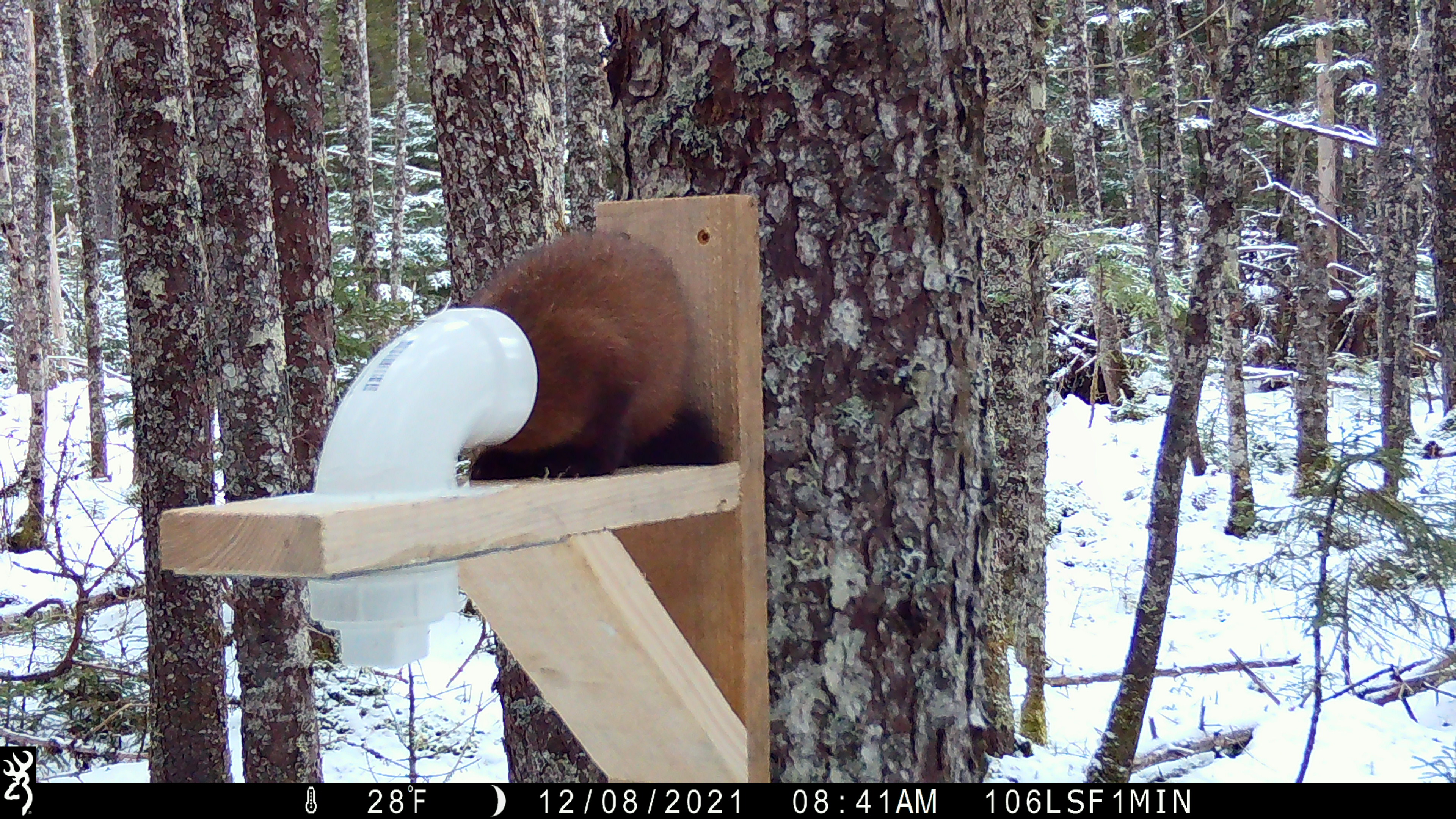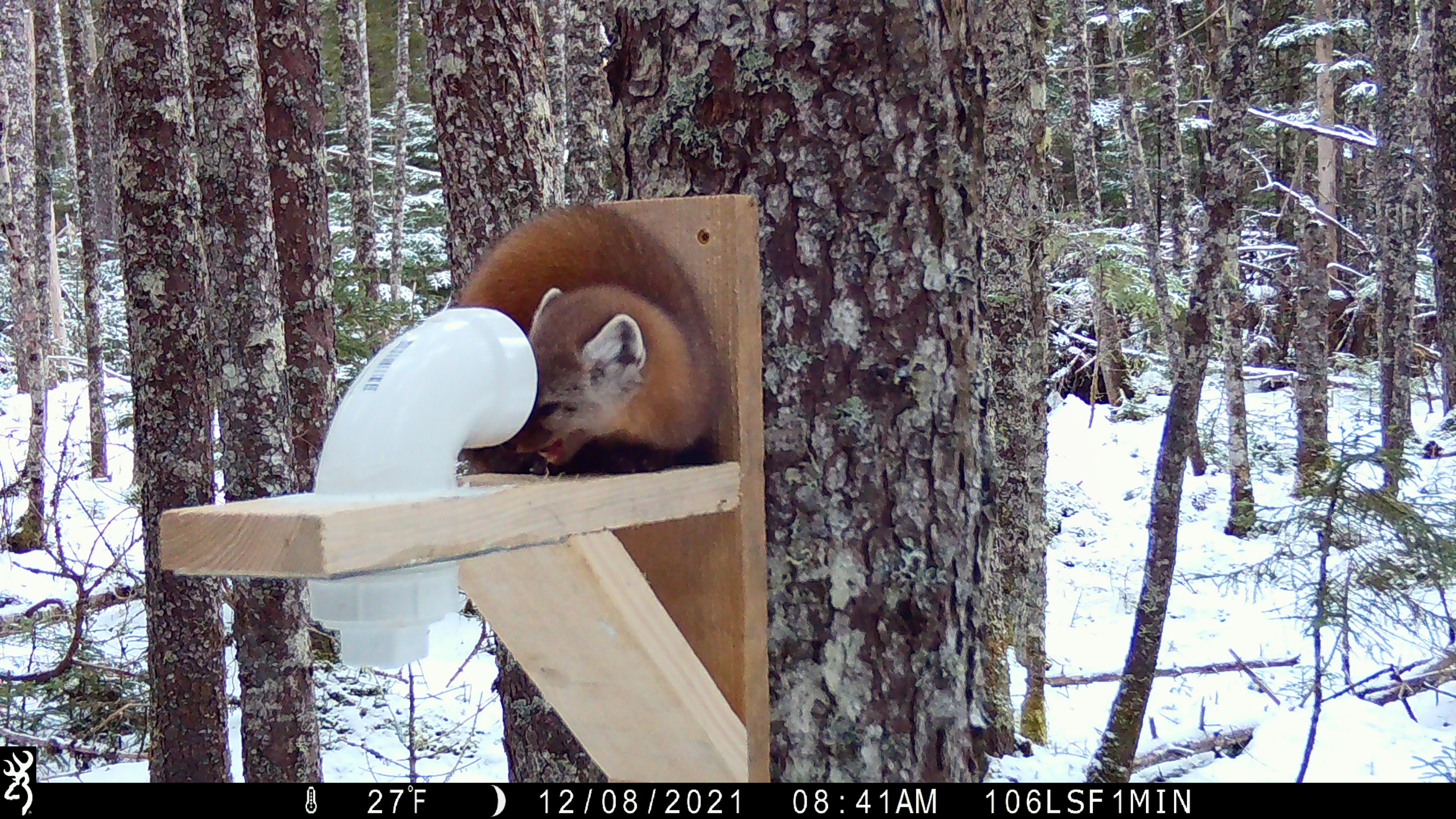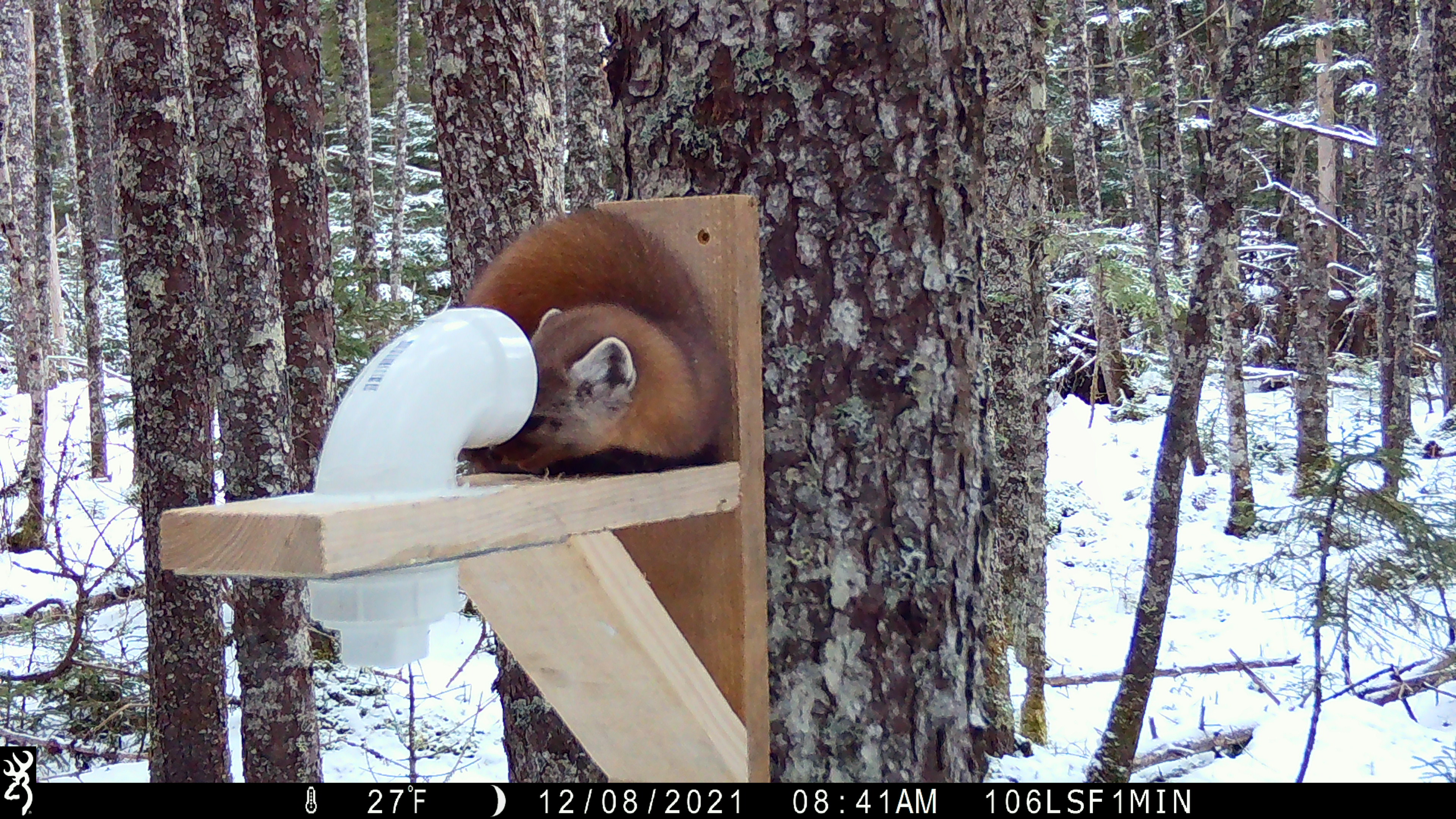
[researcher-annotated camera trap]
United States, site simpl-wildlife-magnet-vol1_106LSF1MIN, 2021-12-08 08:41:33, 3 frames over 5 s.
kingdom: Animalia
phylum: Chordata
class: Mammalia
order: Carnivora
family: Mustelidae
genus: Martes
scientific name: Martes americana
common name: american marten